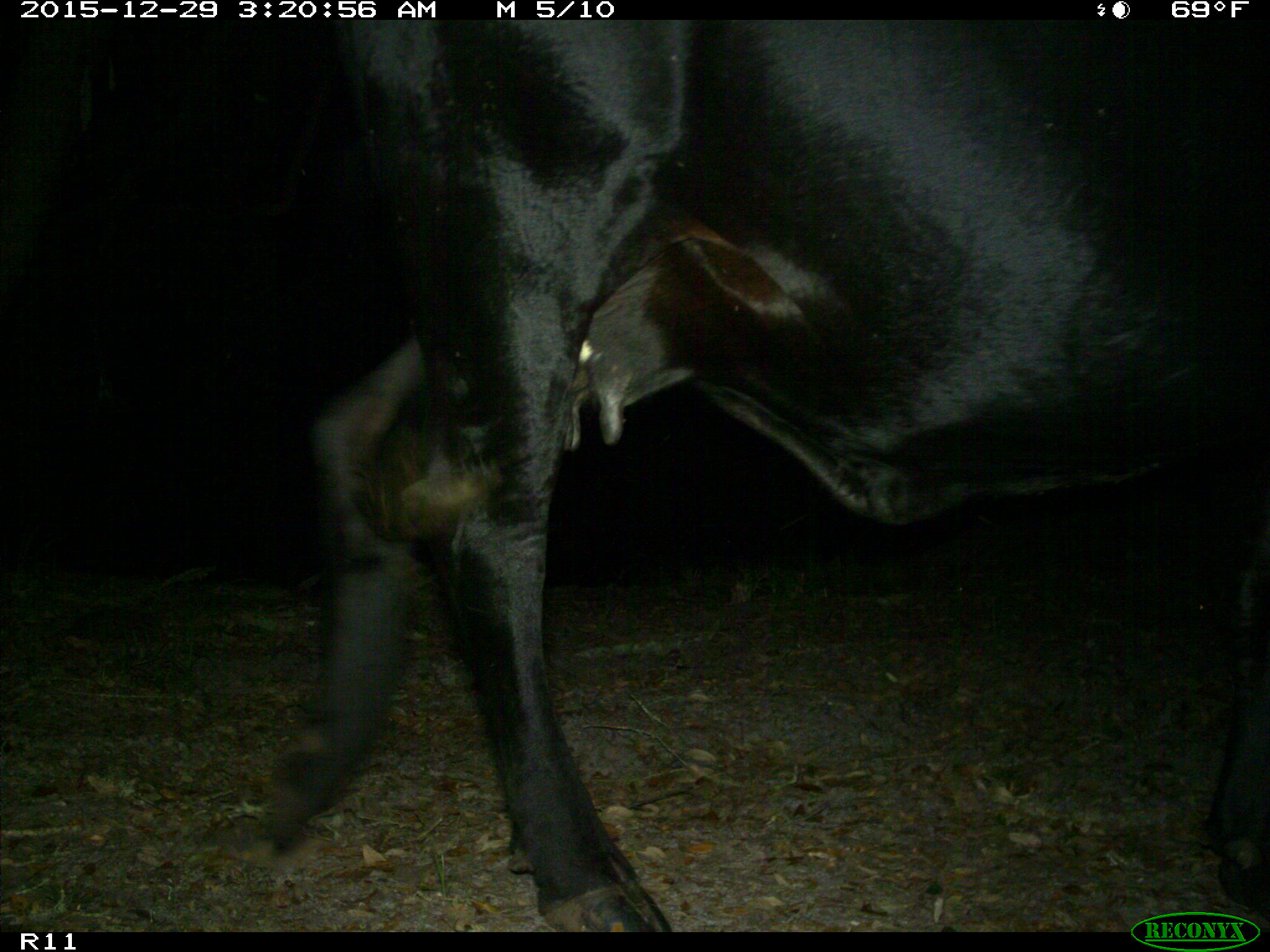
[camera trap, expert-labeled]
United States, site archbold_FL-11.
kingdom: Animalia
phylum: Chordata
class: Mammalia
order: Artiodactyla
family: Bovidae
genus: Bos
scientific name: Bos taurus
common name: domestic cow